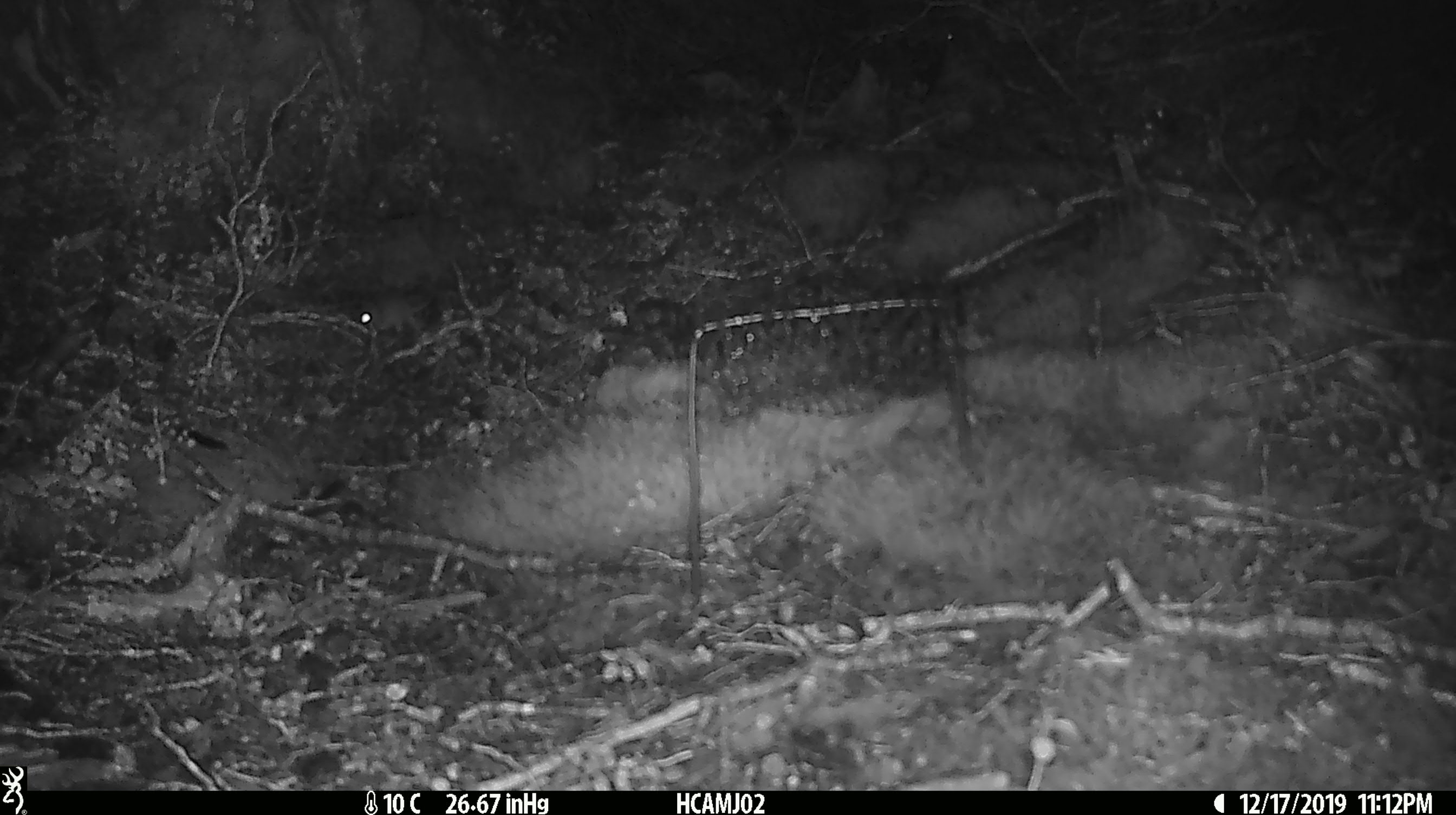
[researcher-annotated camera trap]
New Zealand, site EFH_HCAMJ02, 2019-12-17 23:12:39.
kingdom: Animalia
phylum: Chordata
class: Mammalia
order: Rodentia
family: Muridae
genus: Mus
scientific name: Mus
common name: mouse